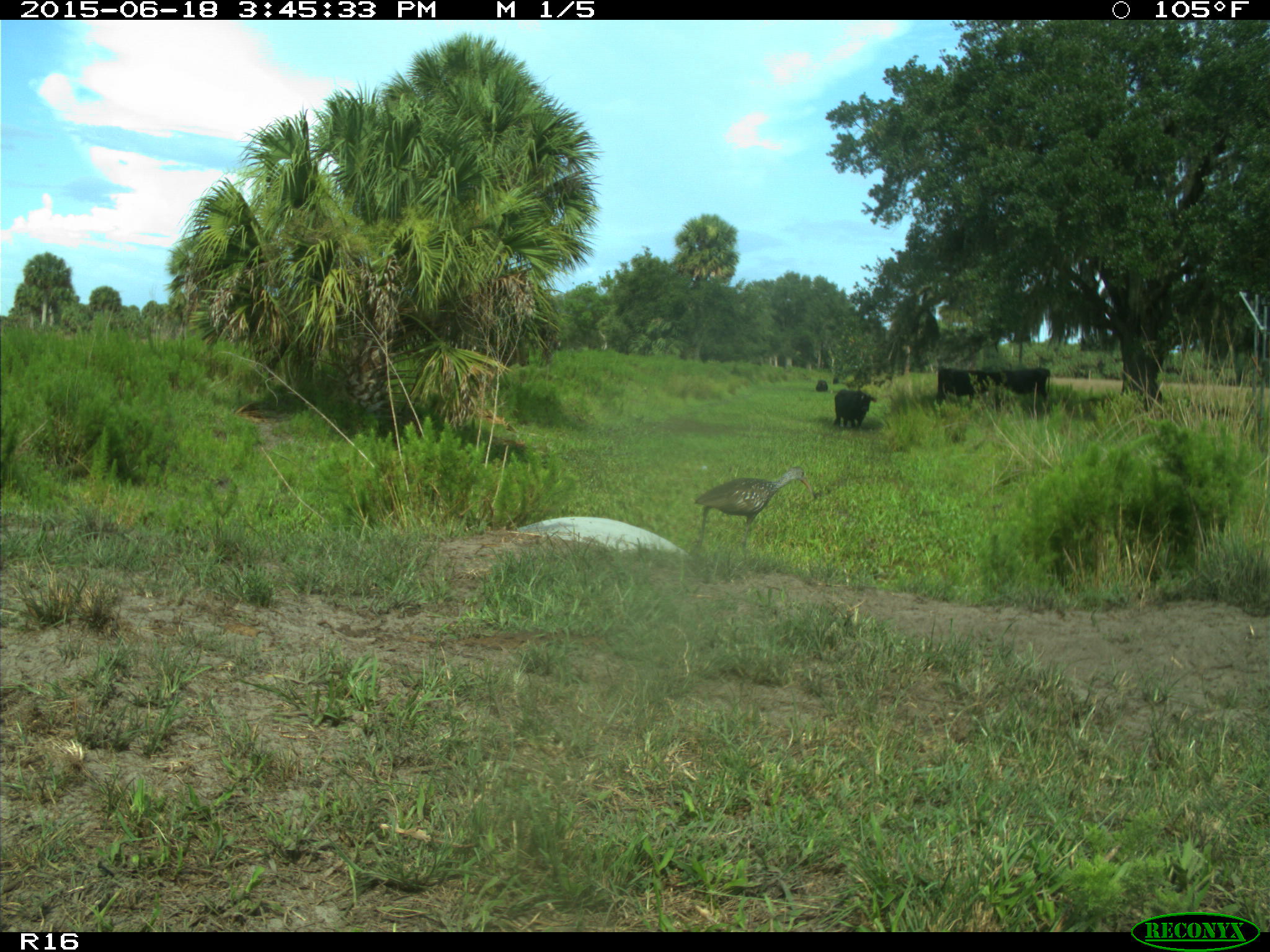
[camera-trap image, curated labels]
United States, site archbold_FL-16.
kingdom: Animalia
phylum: Chordata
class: Mammalia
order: Artiodactyla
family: Bovidae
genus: Bos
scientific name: Bos taurus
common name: domestic cow